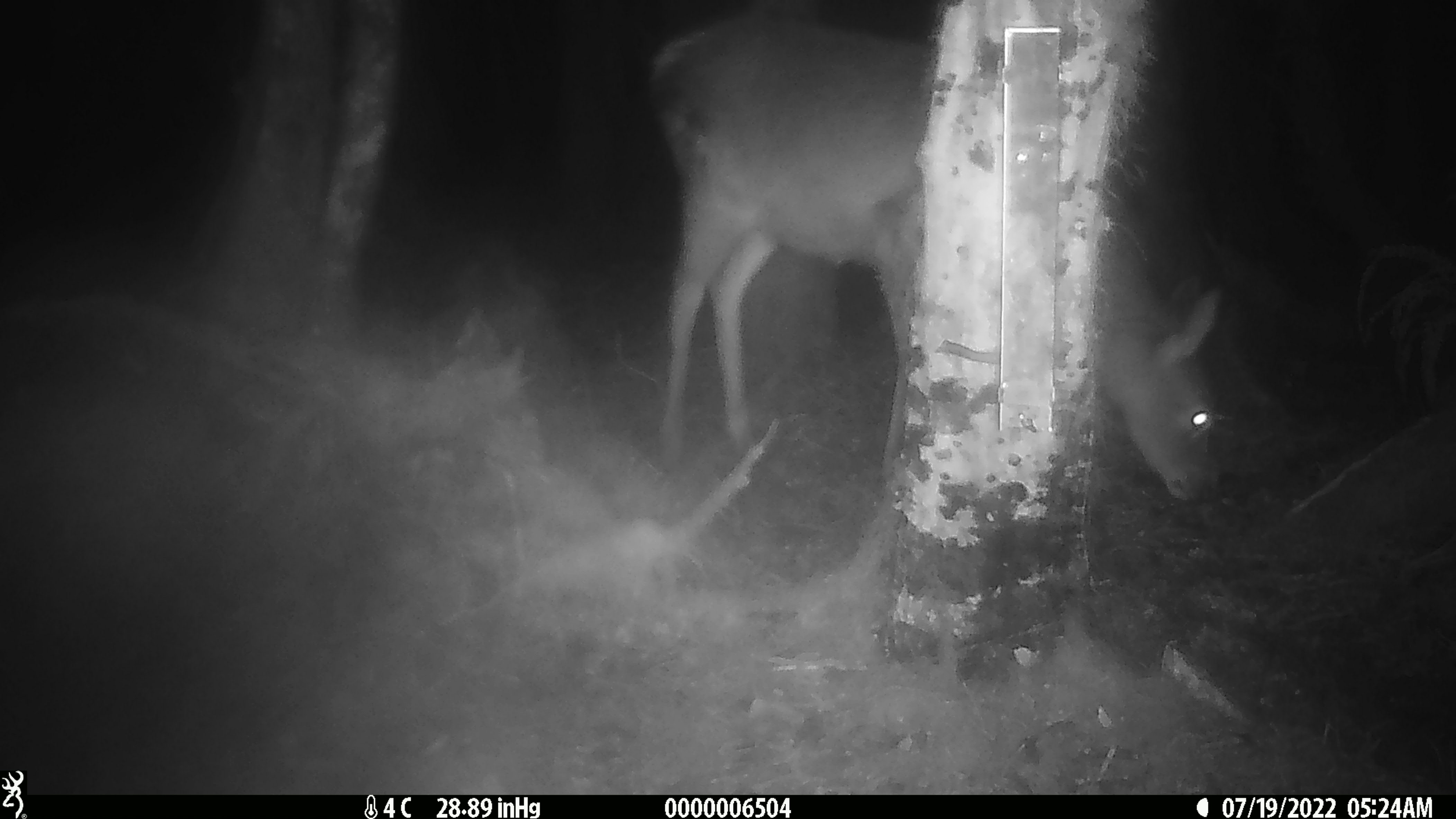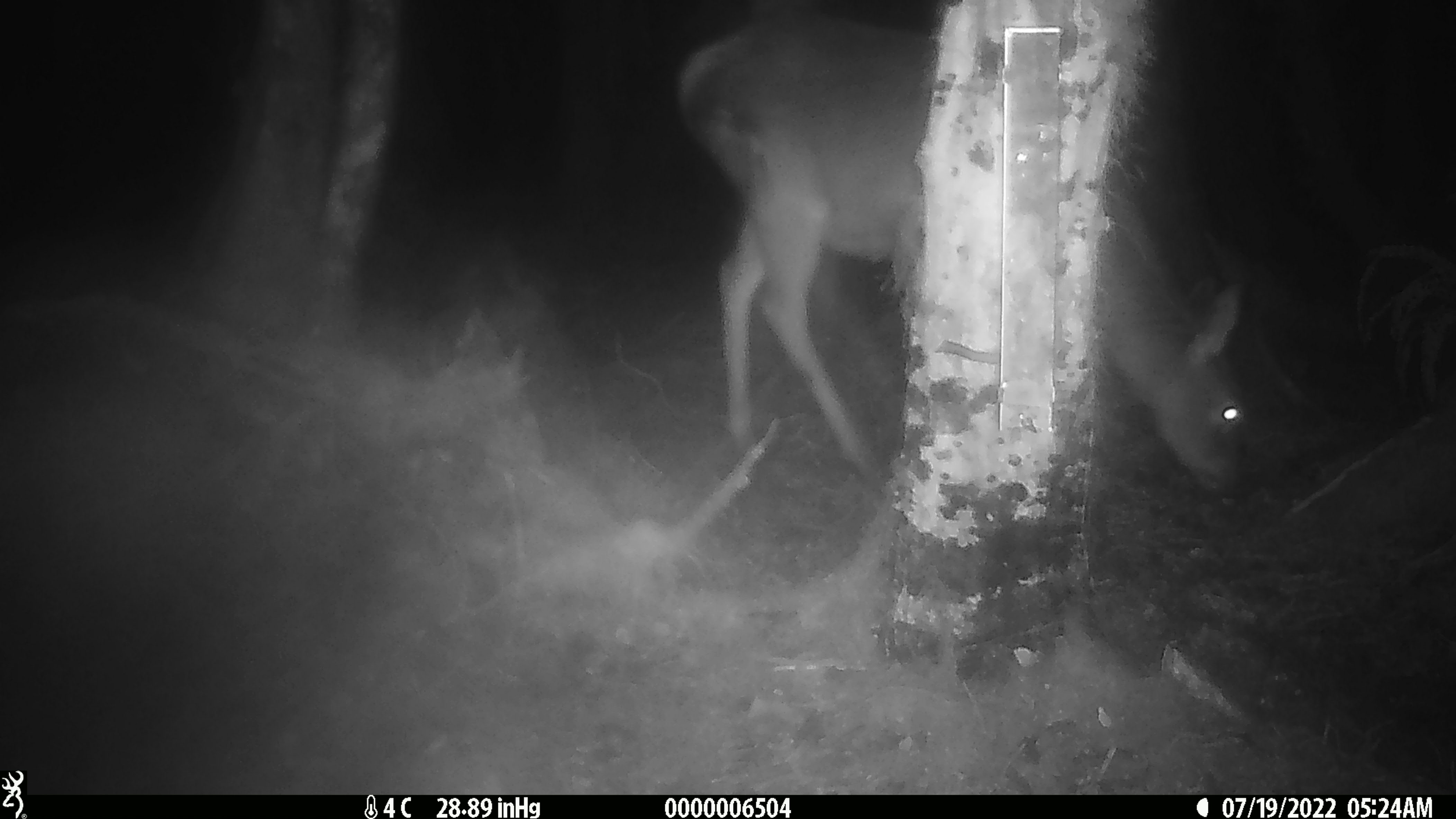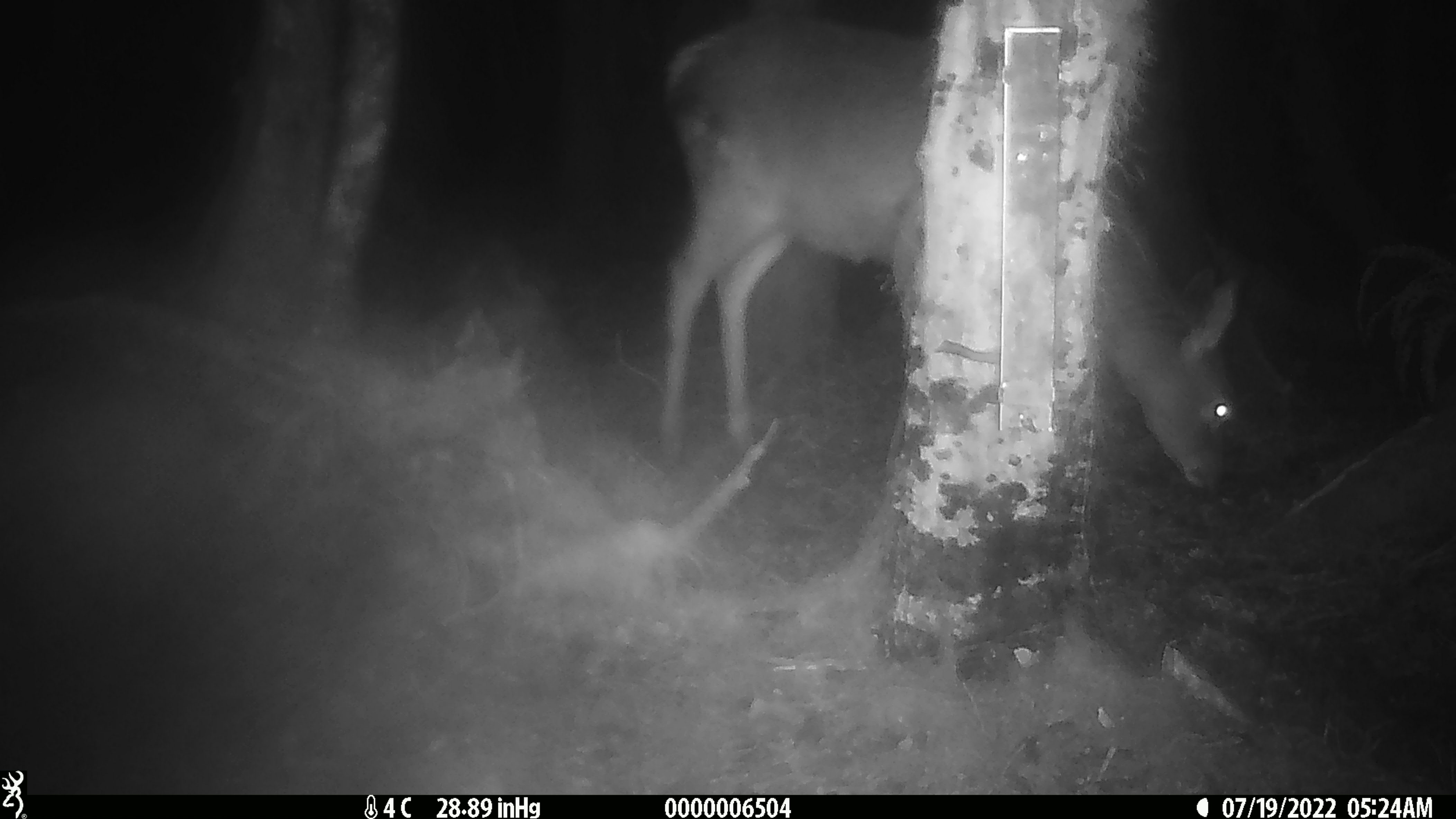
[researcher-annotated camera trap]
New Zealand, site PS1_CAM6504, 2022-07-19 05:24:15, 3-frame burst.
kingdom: Animalia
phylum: Chordata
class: Mammalia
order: Artiodactyla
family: Cervidae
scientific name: Cervidae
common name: deer